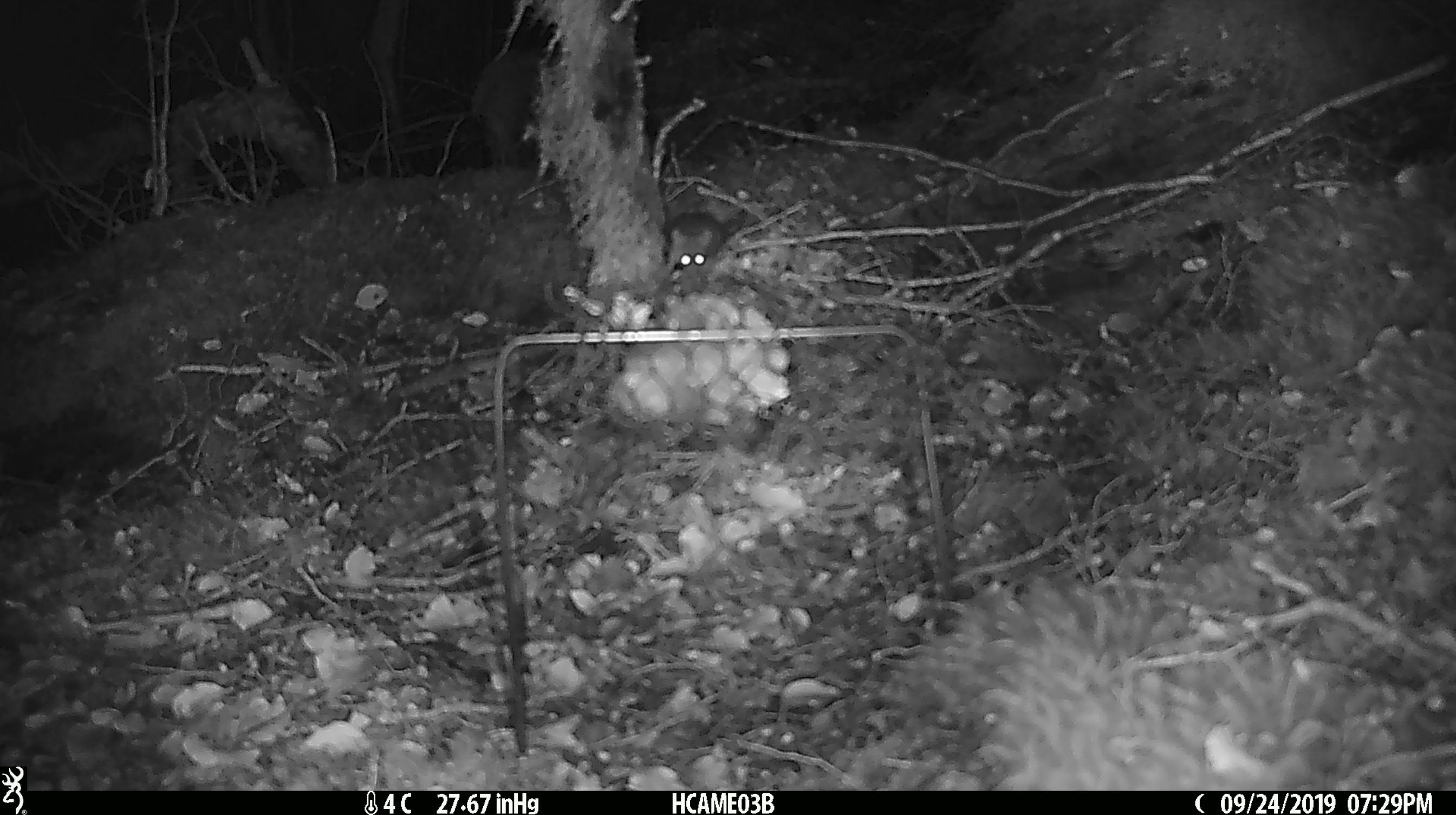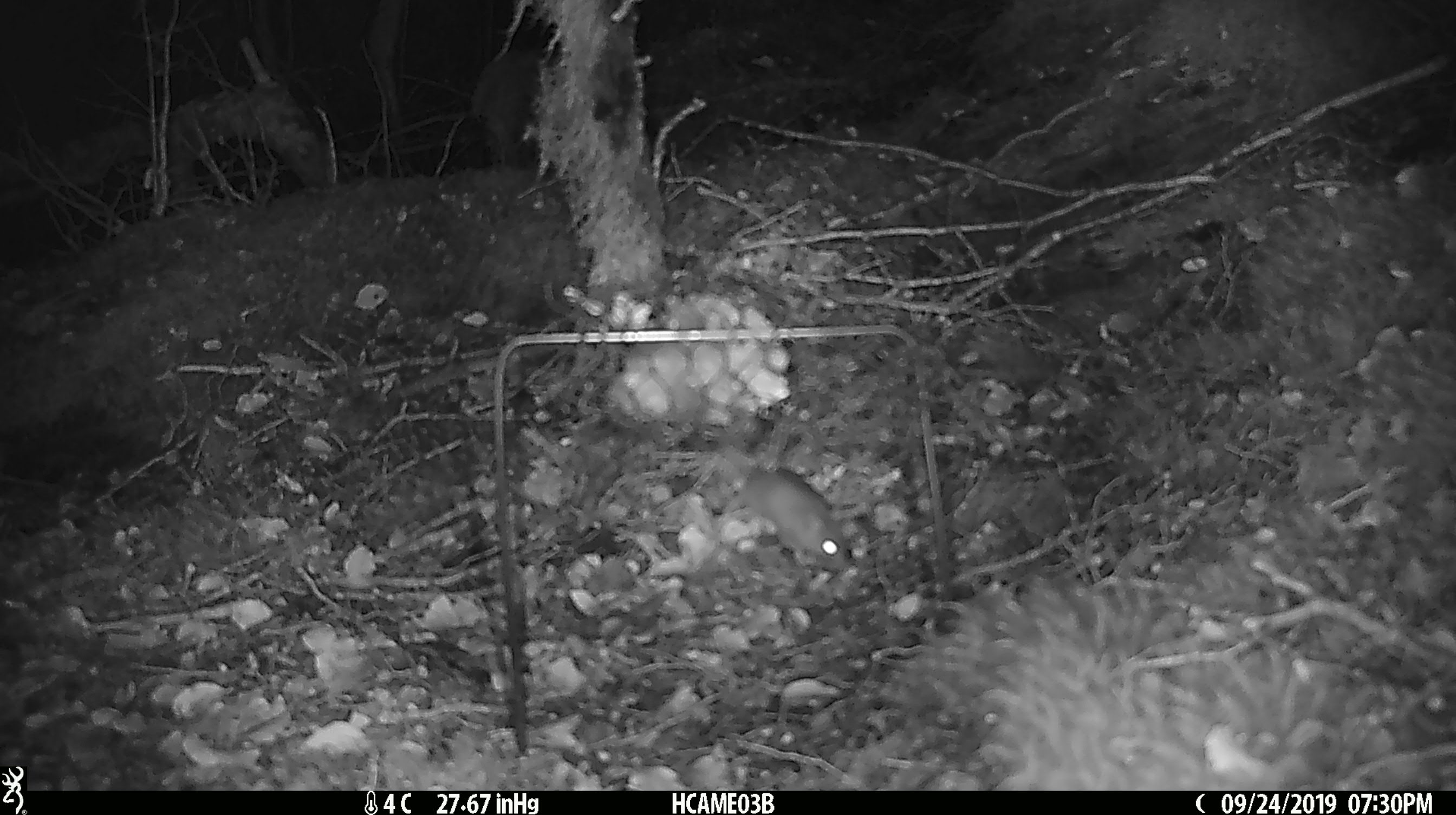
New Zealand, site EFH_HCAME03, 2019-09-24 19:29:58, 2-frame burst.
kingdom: Animalia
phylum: Chordata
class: Mammalia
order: Rodentia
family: Muridae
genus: Mus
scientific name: Mus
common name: mouse